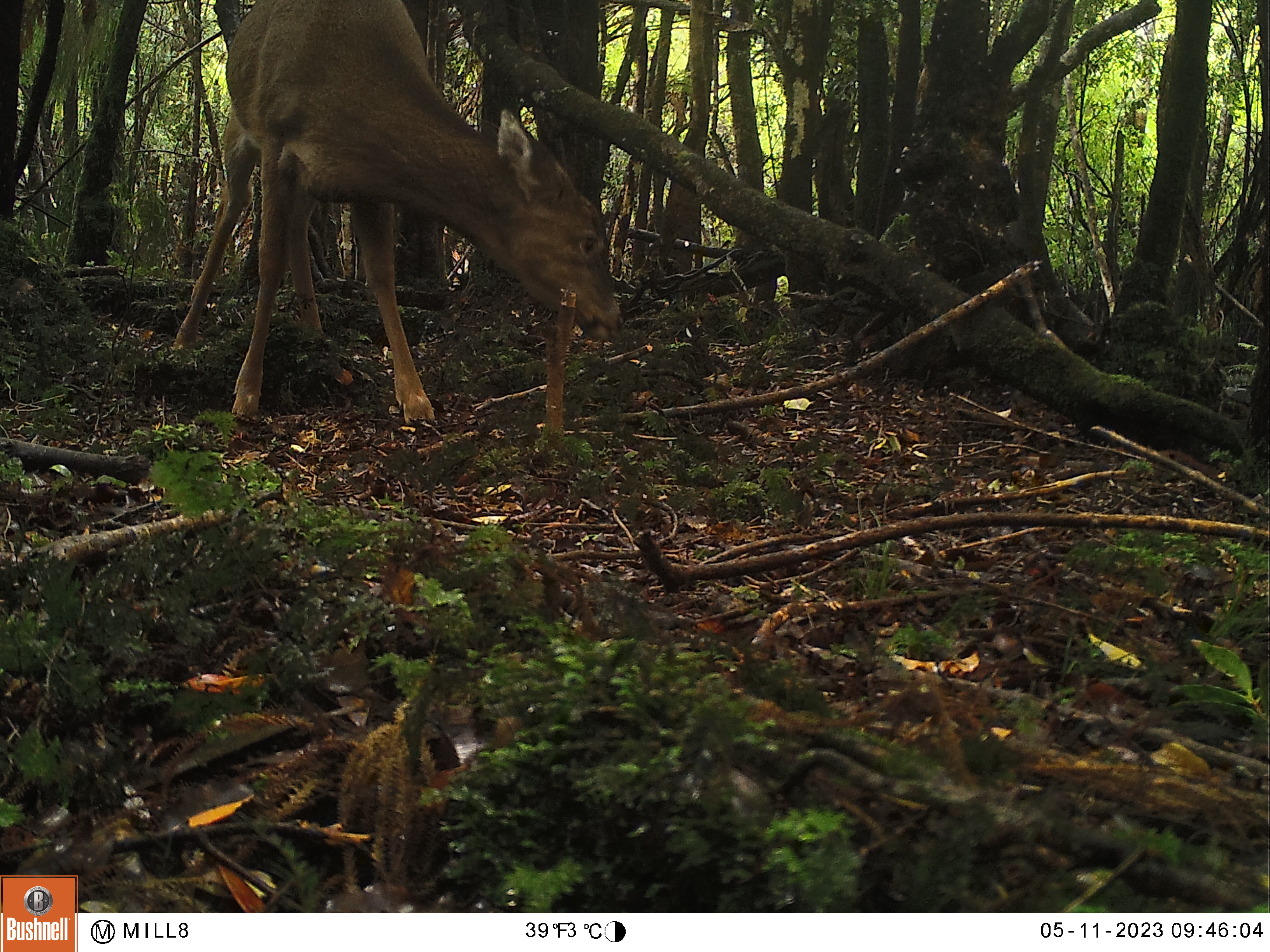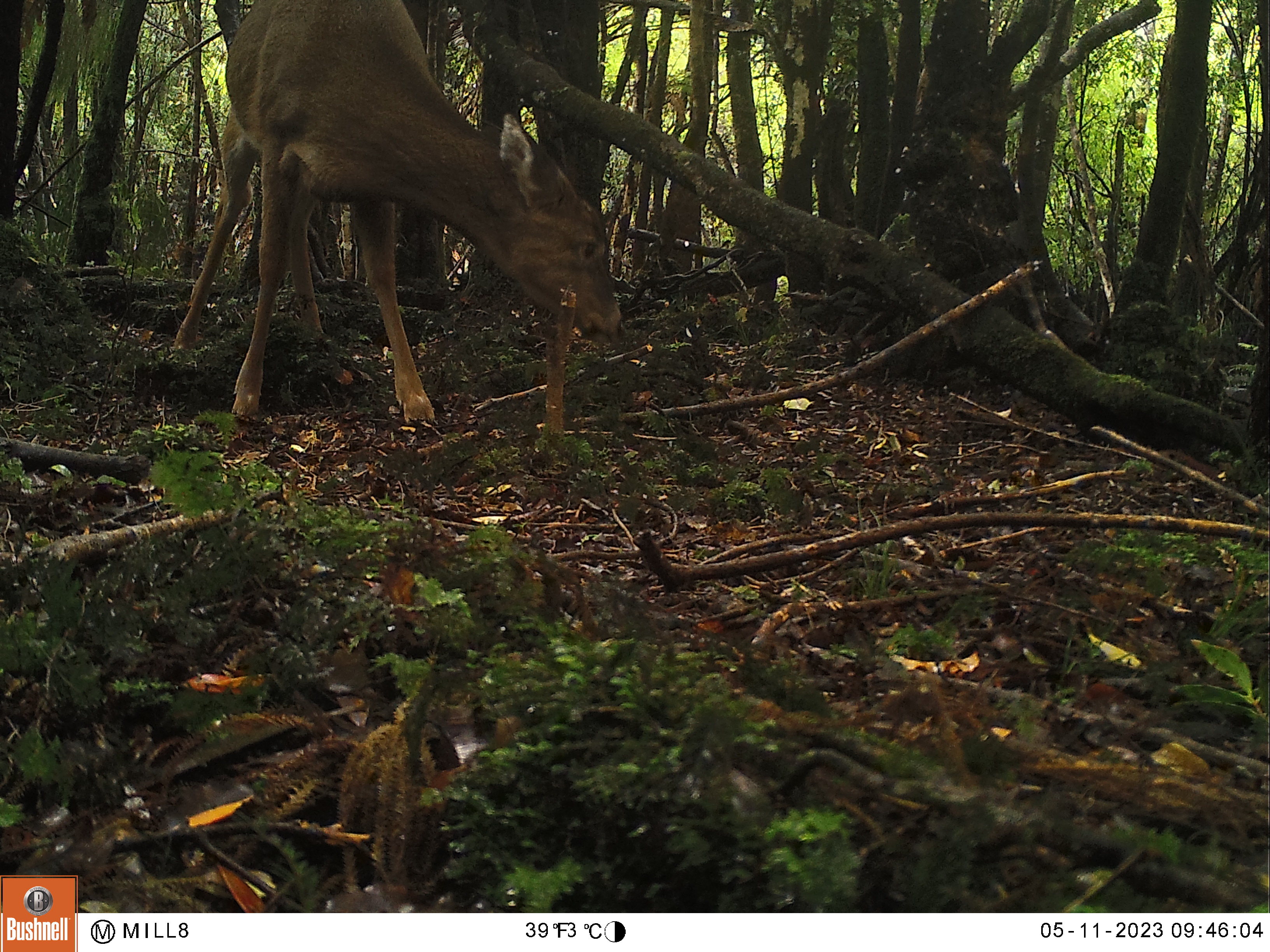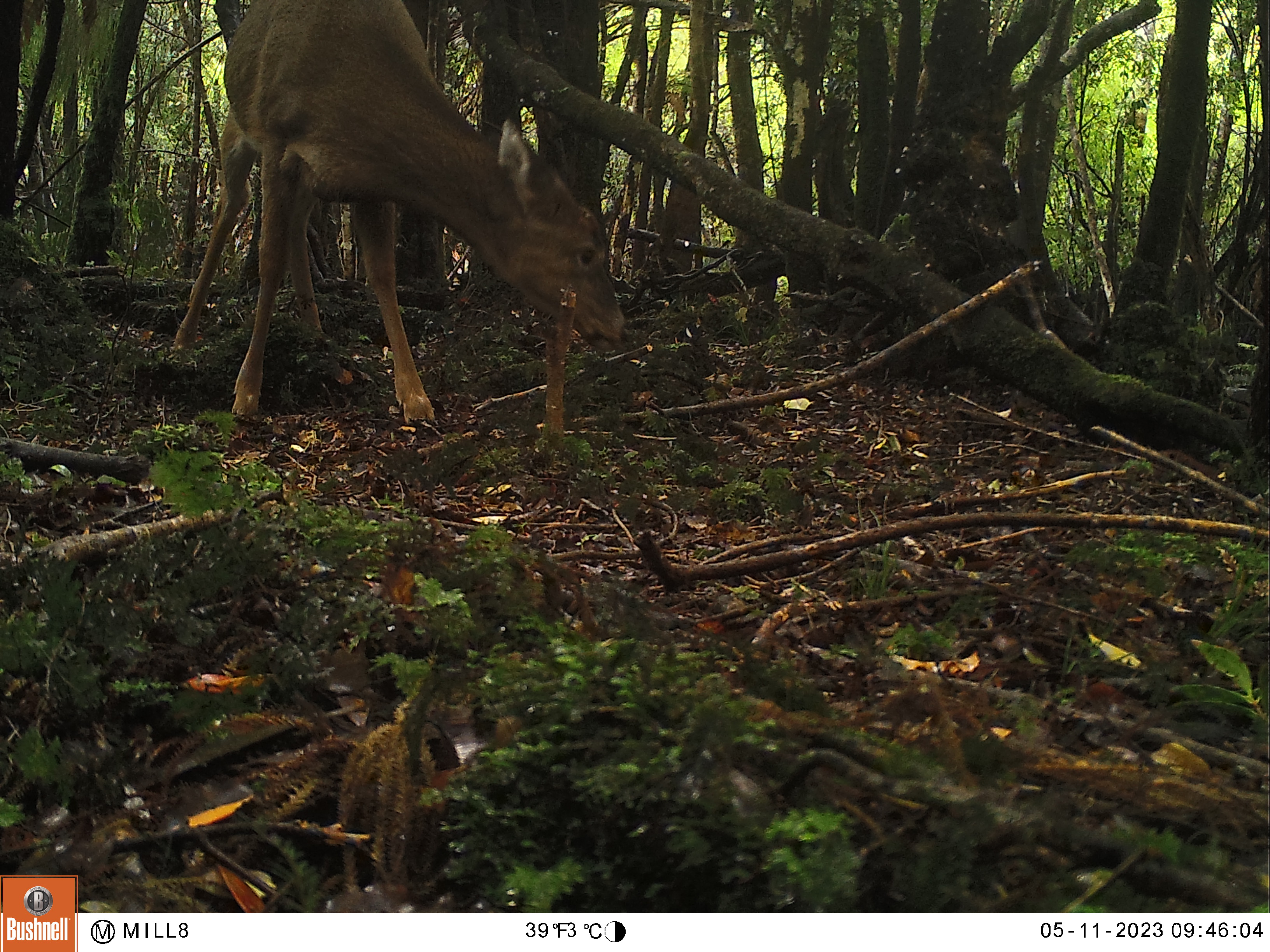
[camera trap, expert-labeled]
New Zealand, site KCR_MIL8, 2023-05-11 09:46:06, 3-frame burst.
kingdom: Animalia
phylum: Chordata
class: Mammalia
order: Artiodactyla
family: Cervidae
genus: Odocoileus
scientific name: Odocoileus virginianus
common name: white-tailed deer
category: white tailed deer